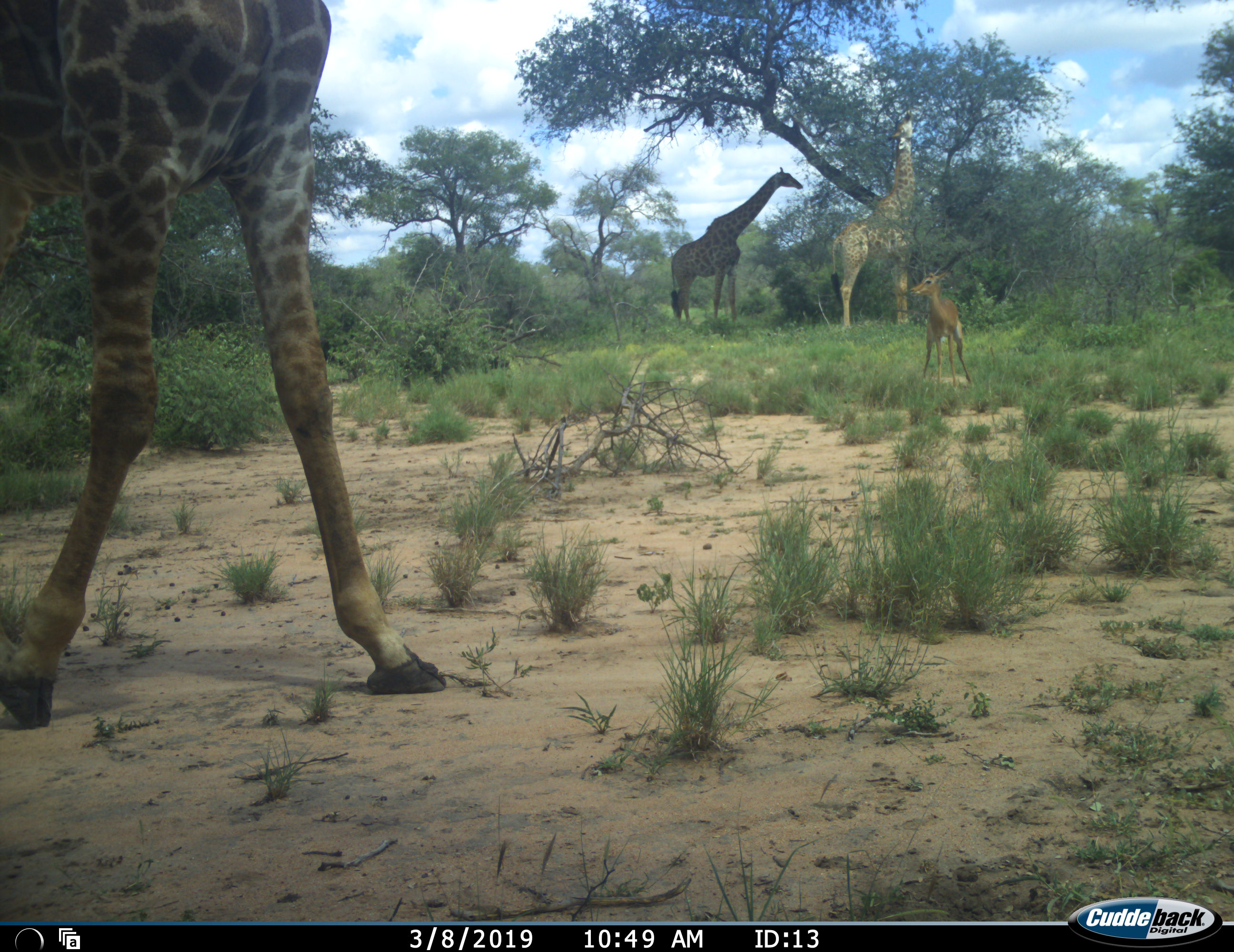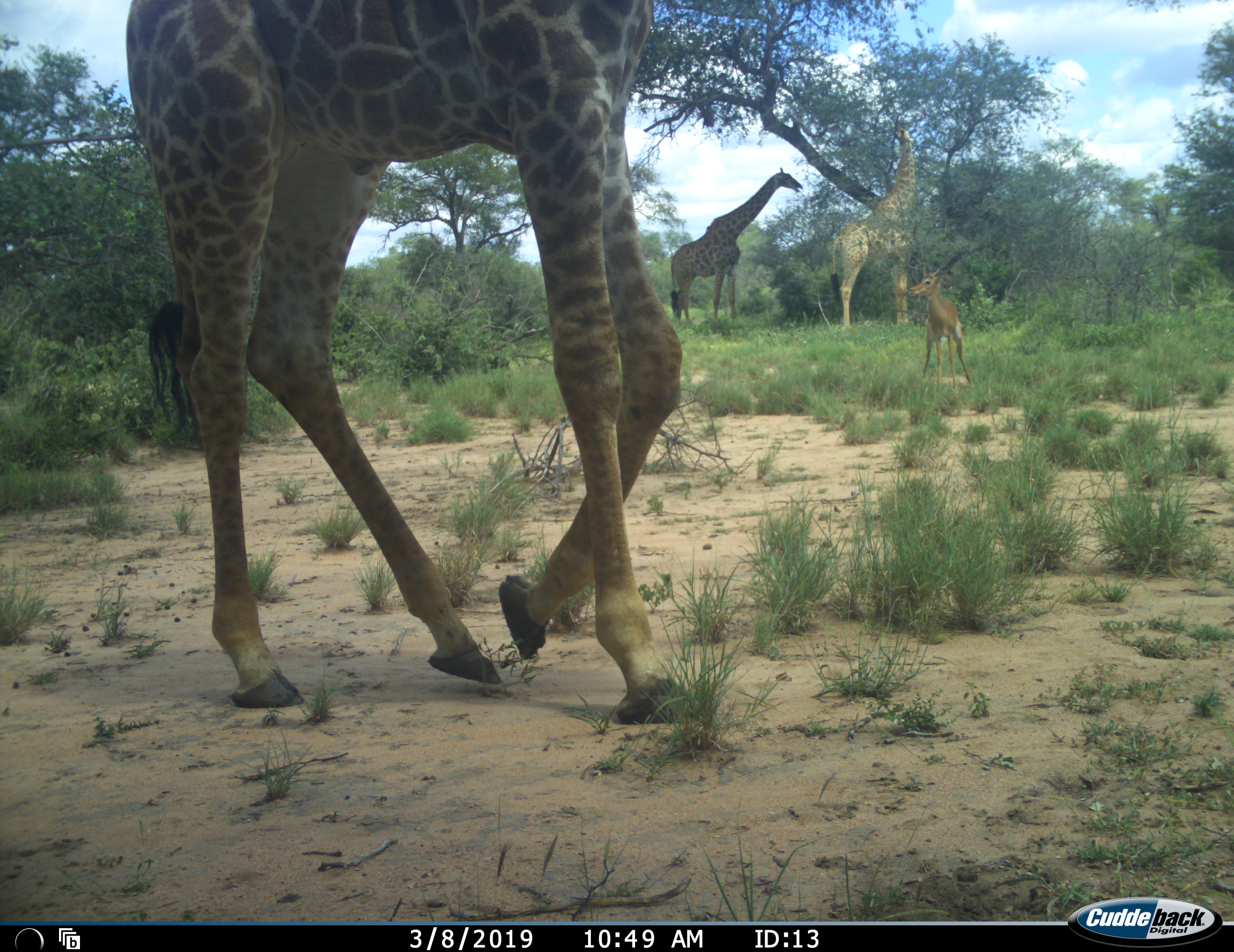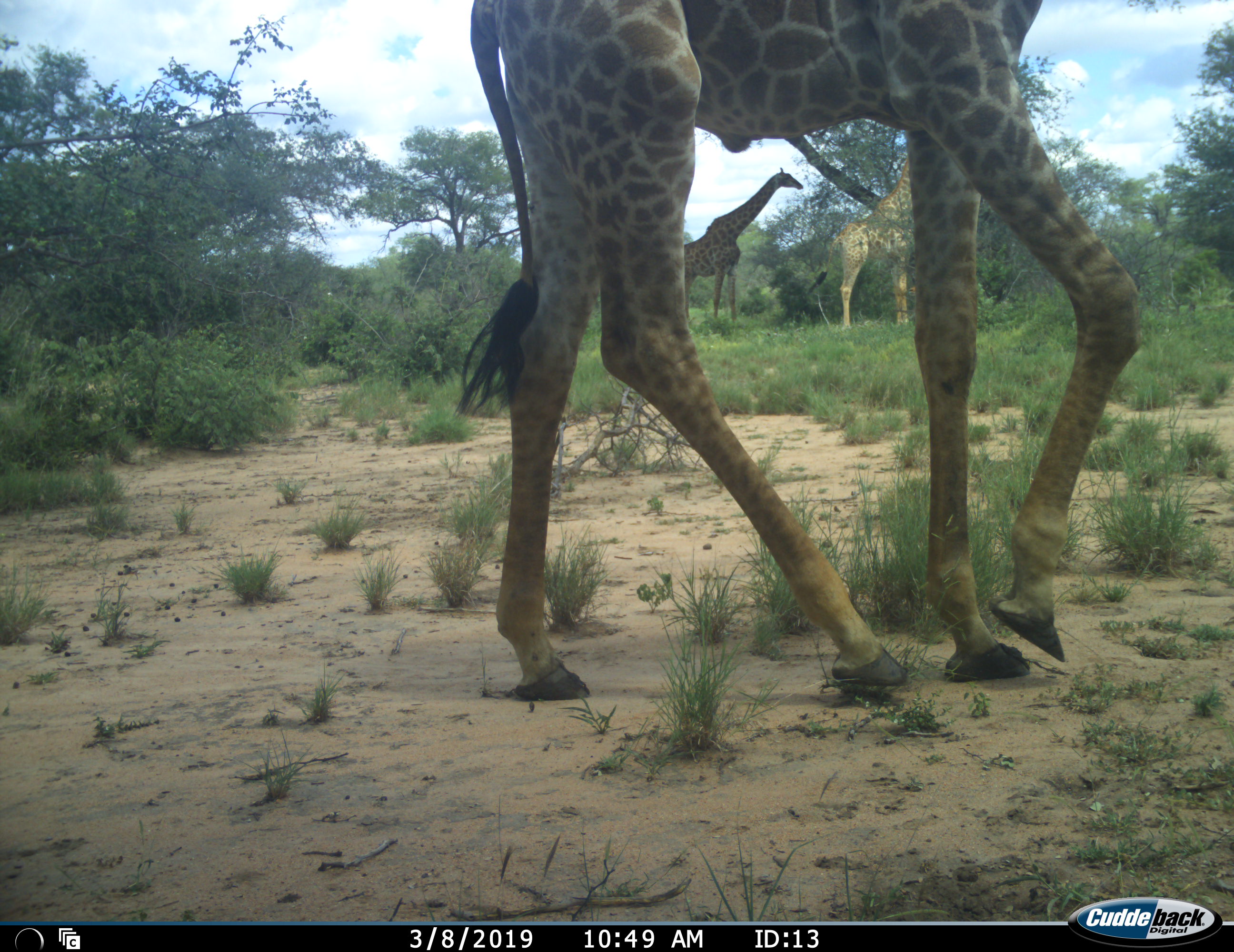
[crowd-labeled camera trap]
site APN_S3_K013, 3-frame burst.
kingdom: Animalia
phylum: Chordata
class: Mammalia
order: Artiodactyla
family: Giraffidae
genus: Giraffa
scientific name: Giraffa camelopardalis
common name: giraffe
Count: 3.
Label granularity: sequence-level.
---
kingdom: Animalia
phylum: Chordata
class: Mammalia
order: Artiodactyla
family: Bovidae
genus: Aepyceros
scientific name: Aepyceros melampus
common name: impala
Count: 1.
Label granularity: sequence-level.